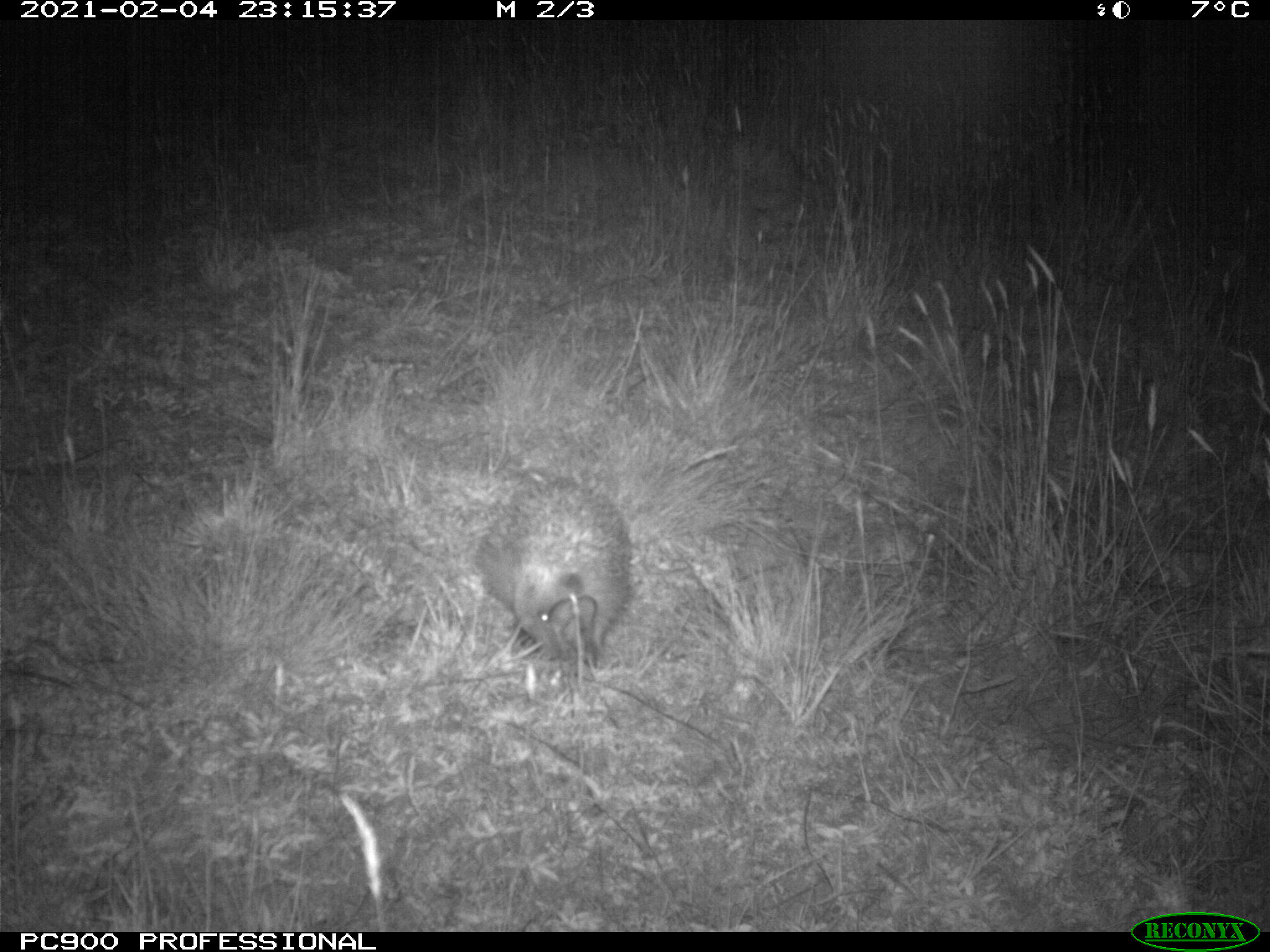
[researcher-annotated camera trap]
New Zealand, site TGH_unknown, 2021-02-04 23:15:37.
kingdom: Animalia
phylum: Chordata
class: Mammalia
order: Eulipotyphla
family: Erinaceidae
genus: Erinaceus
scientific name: Erinaceus europaeus europaeus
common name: european hedgehog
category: hedgehog